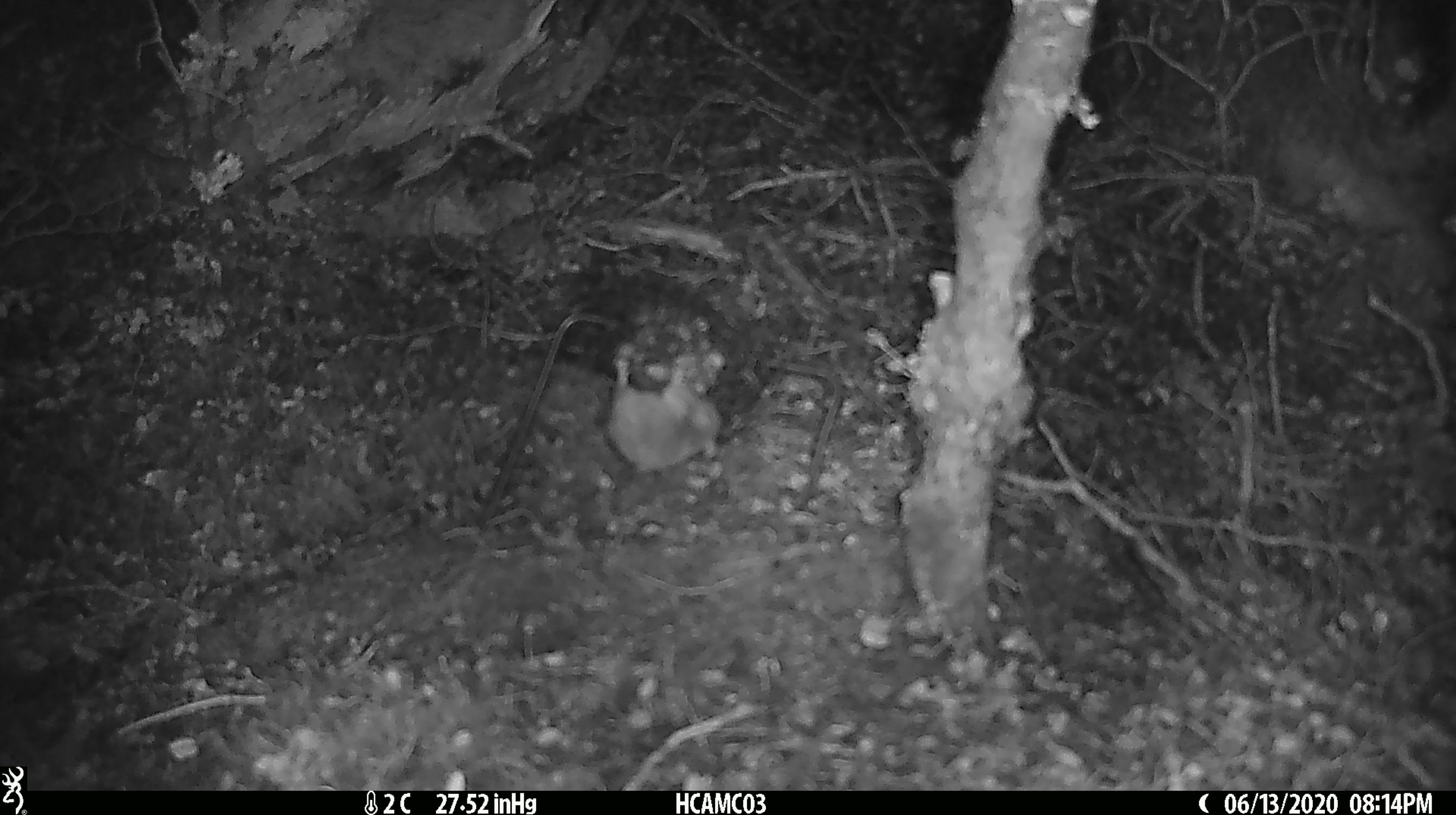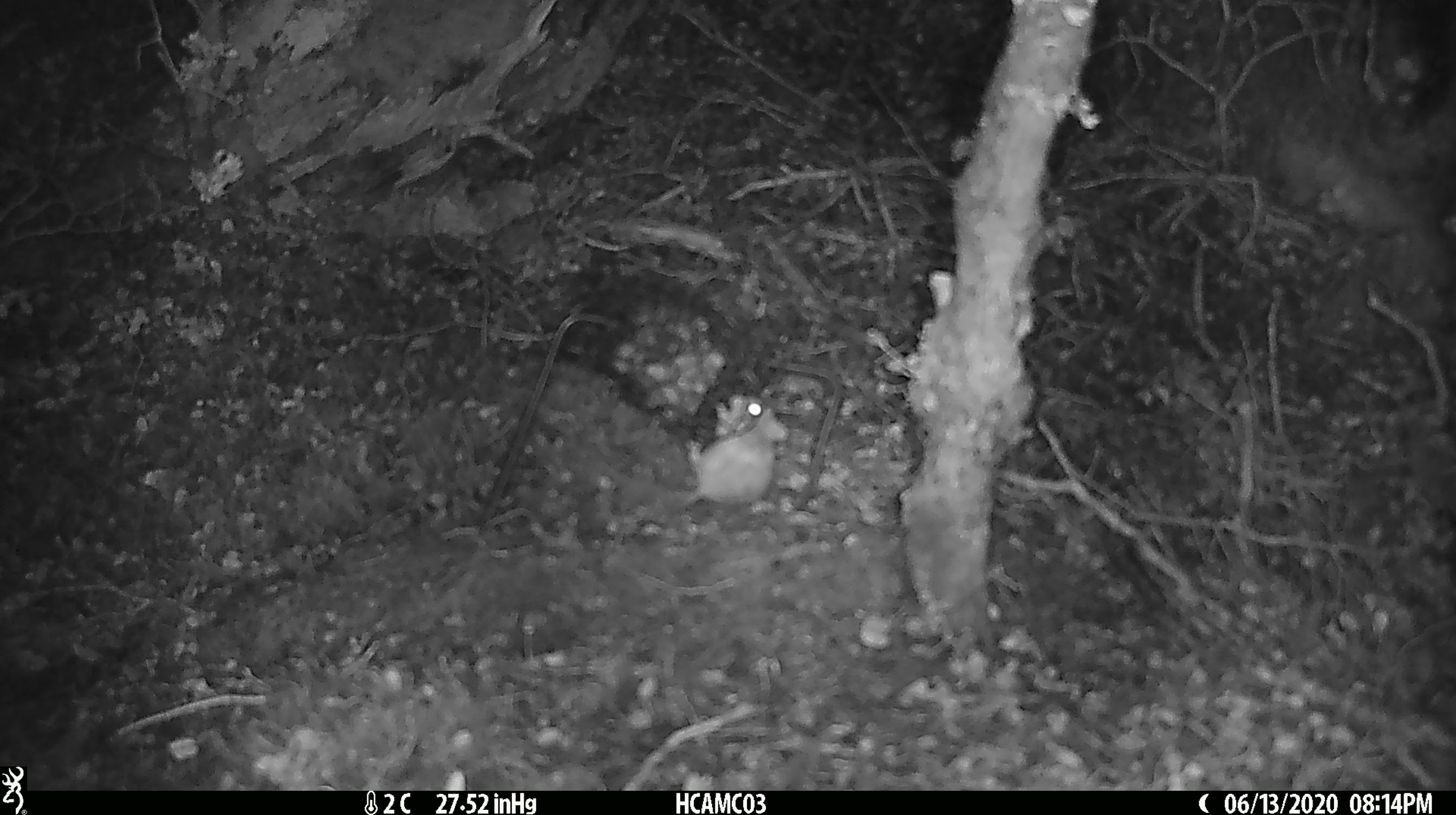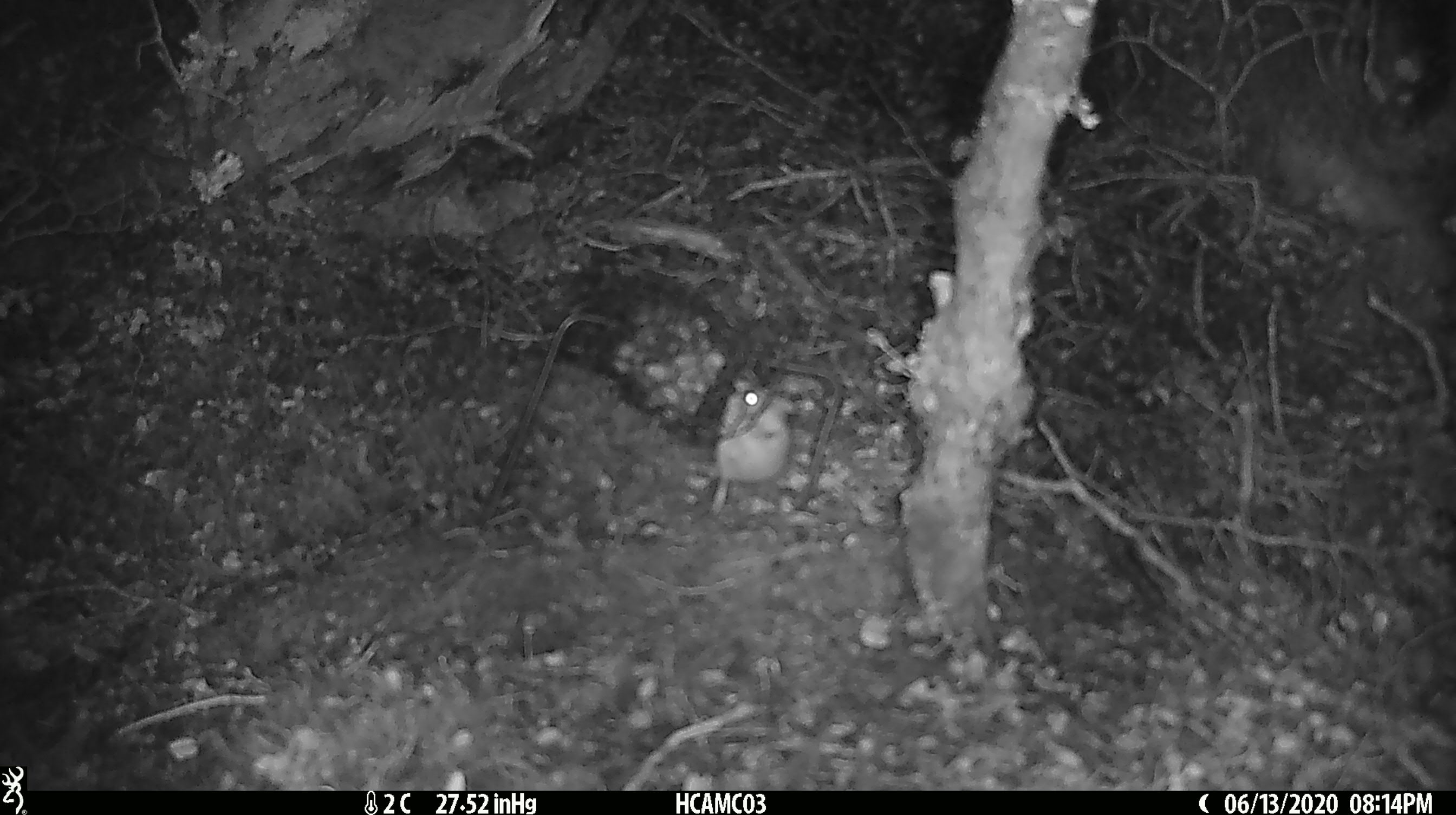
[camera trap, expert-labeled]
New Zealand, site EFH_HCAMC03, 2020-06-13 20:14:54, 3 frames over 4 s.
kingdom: Animalia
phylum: Chordata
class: Mammalia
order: Rodentia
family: Muridae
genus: Mus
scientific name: Mus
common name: mouse